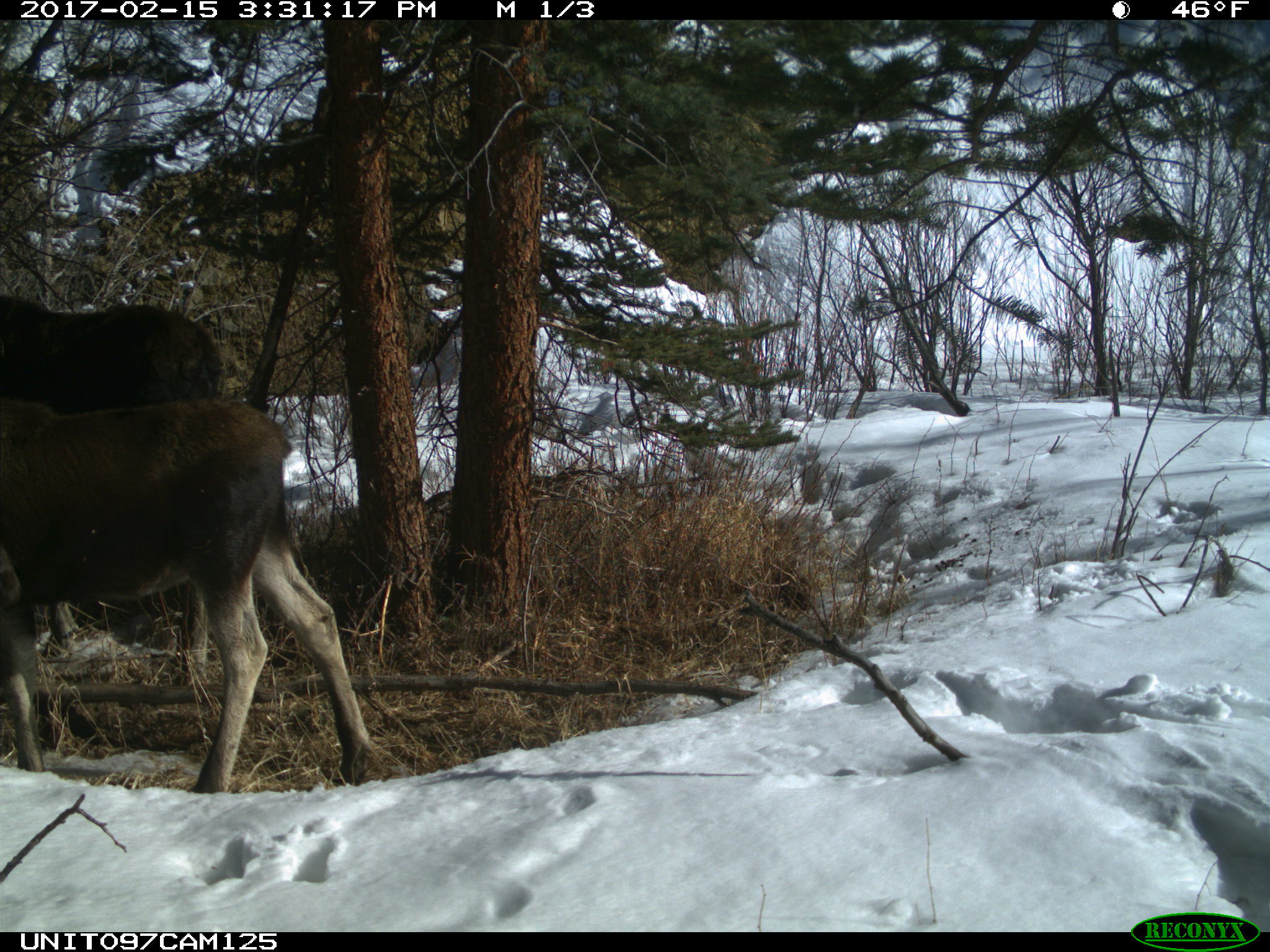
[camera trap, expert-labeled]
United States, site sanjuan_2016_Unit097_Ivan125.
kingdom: Animalia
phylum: Chordata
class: Mammalia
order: Artiodactyla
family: Cervidae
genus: Alces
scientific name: Alces alces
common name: moose